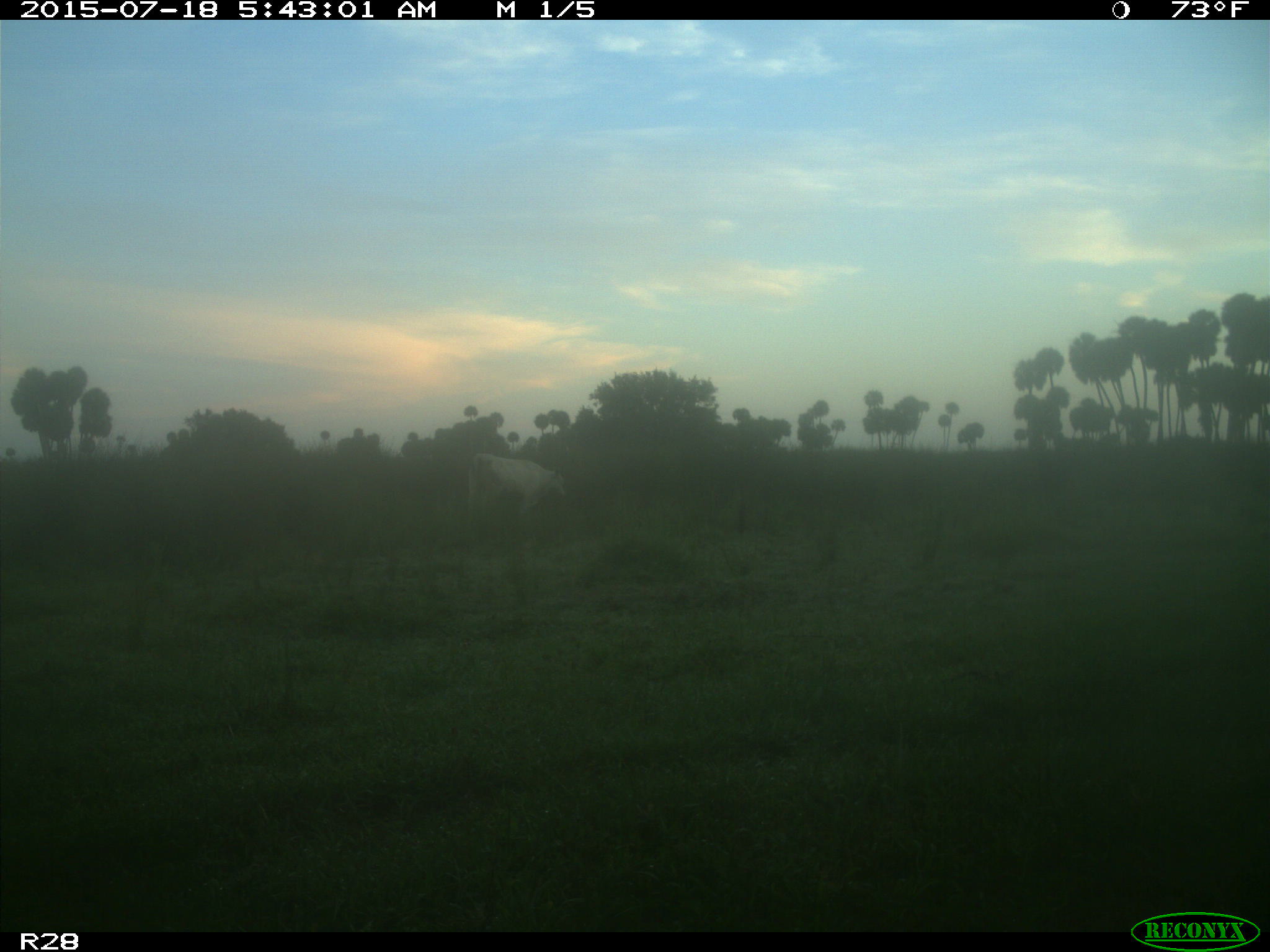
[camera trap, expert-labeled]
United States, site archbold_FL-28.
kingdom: Animalia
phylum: Chordata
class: Mammalia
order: Artiodactyla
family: Bovidae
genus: Bos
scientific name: Bos taurus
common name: domestic cow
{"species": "Bos taurus (domestic cow)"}